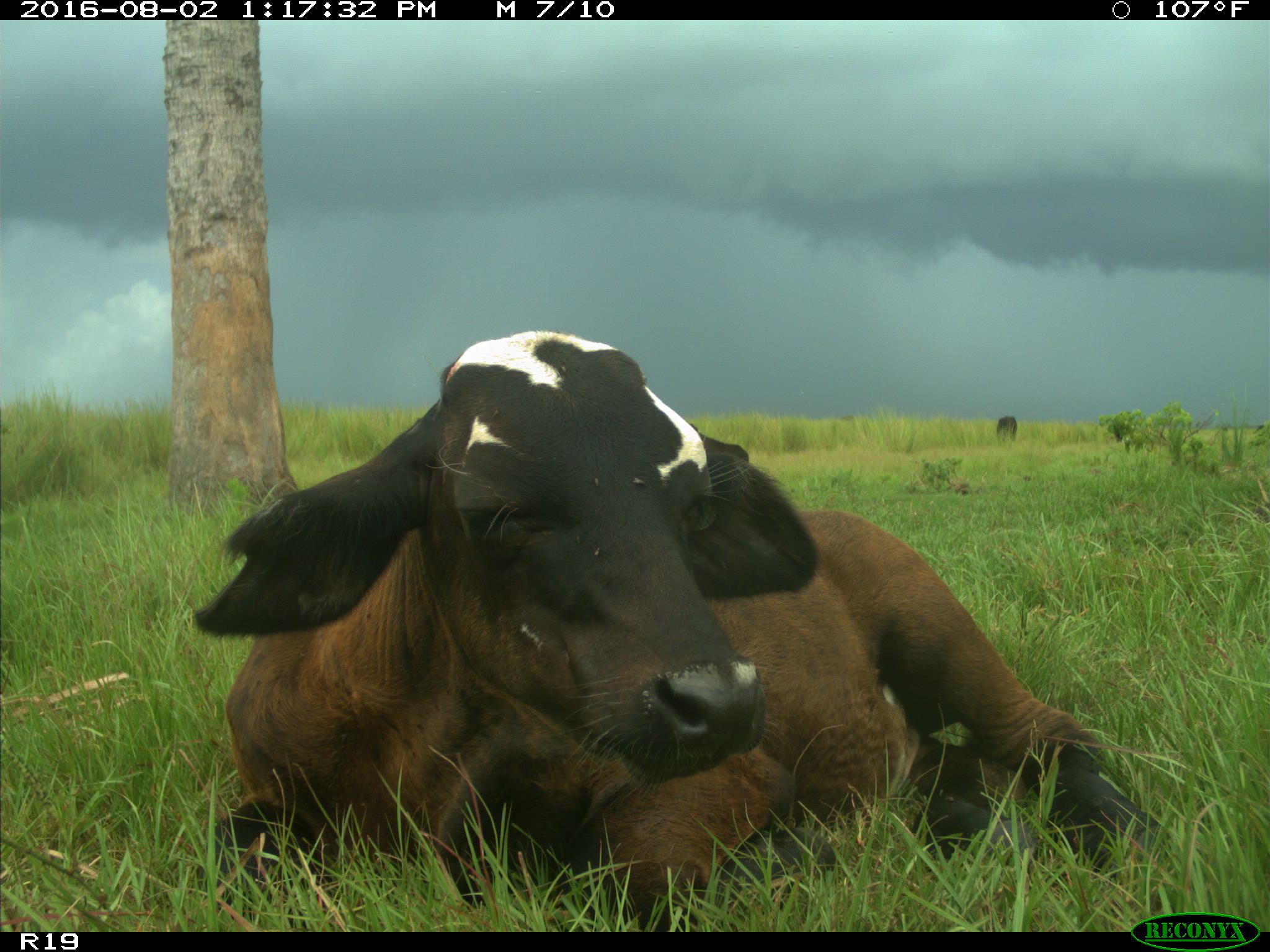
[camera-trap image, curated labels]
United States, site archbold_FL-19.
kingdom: Animalia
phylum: Chordata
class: Mammalia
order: Artiodactyla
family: Bovidae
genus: Bos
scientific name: Bos taurus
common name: domestic cow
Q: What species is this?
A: Bos taurus (domestic cow).